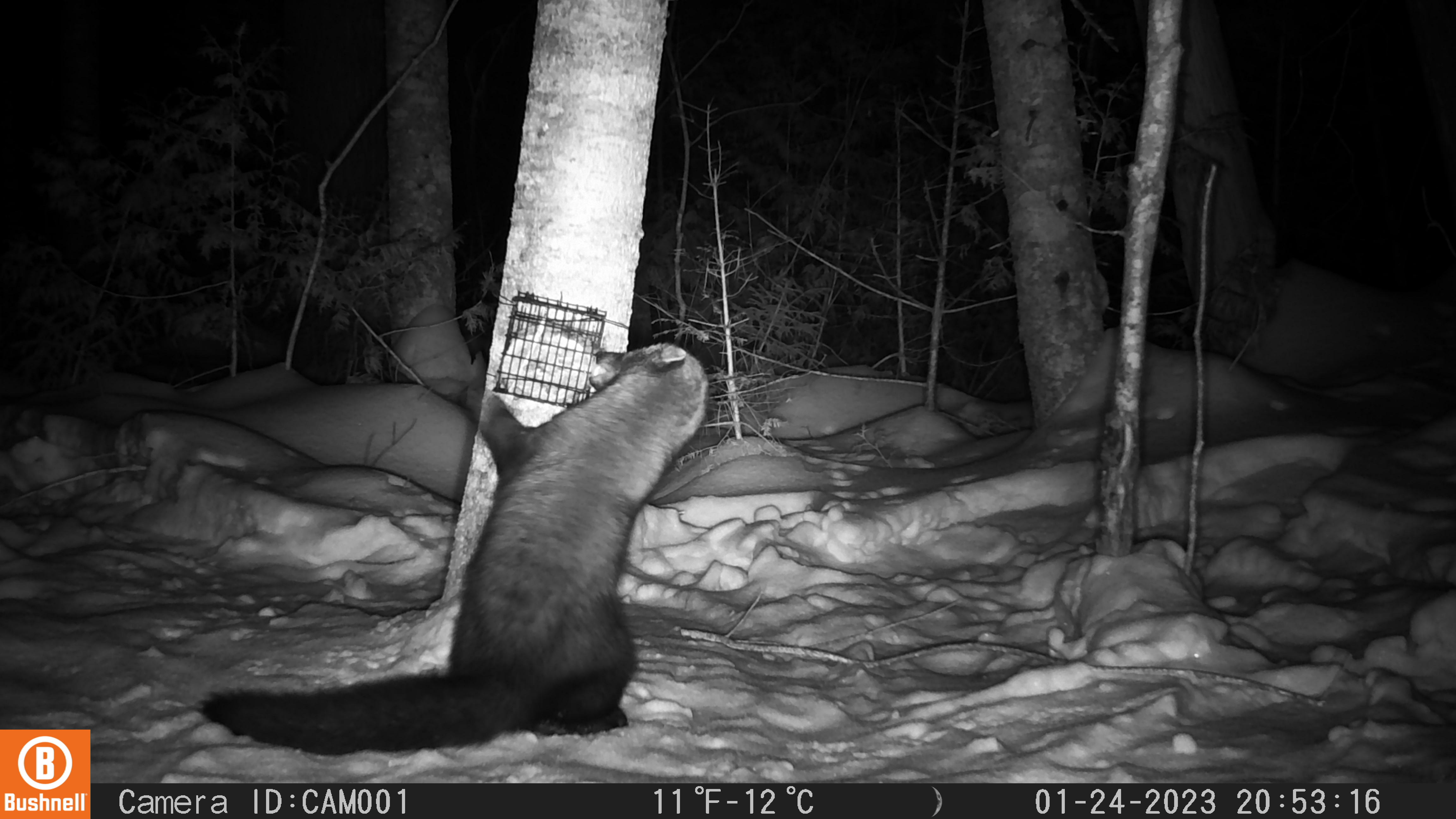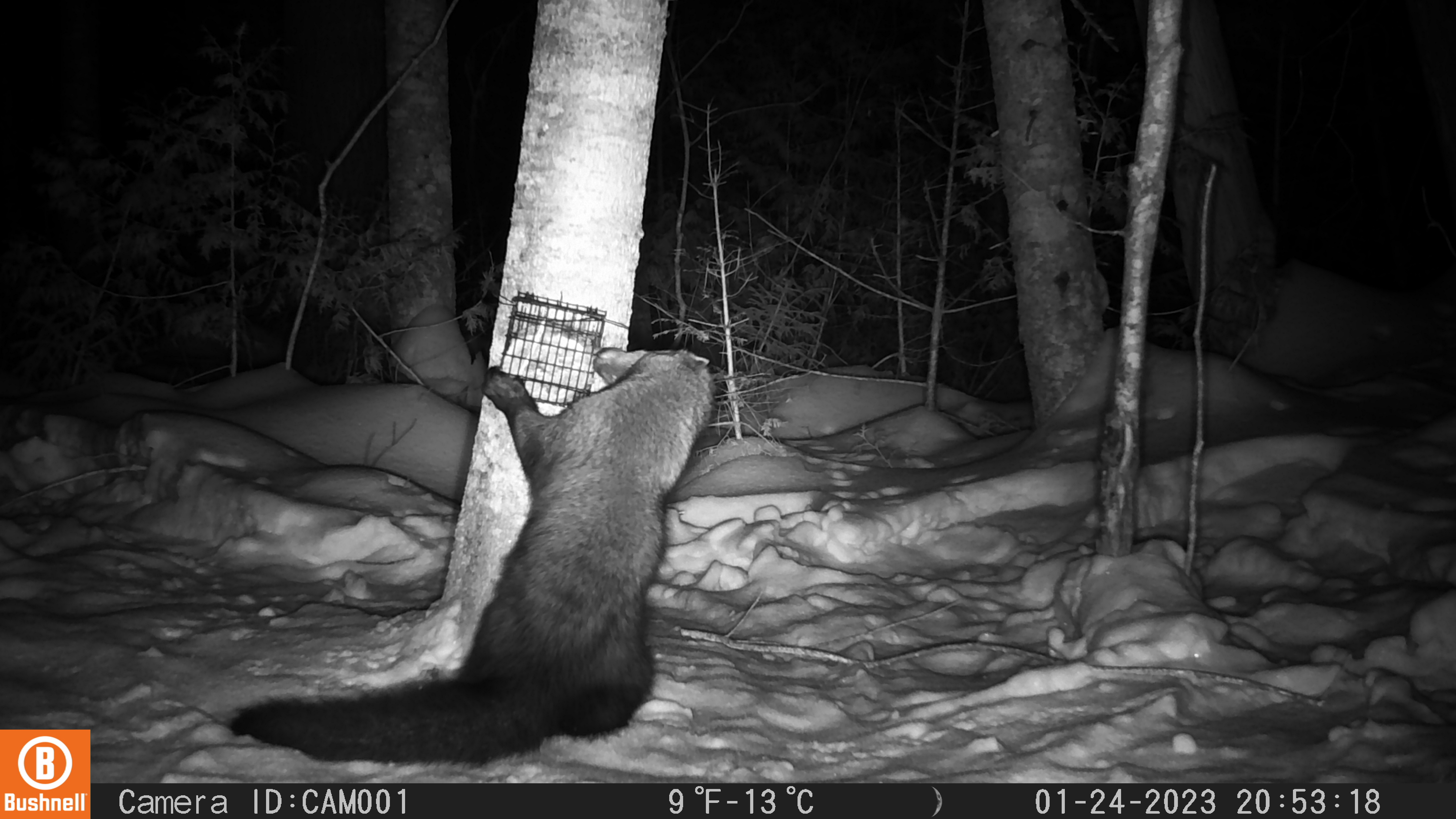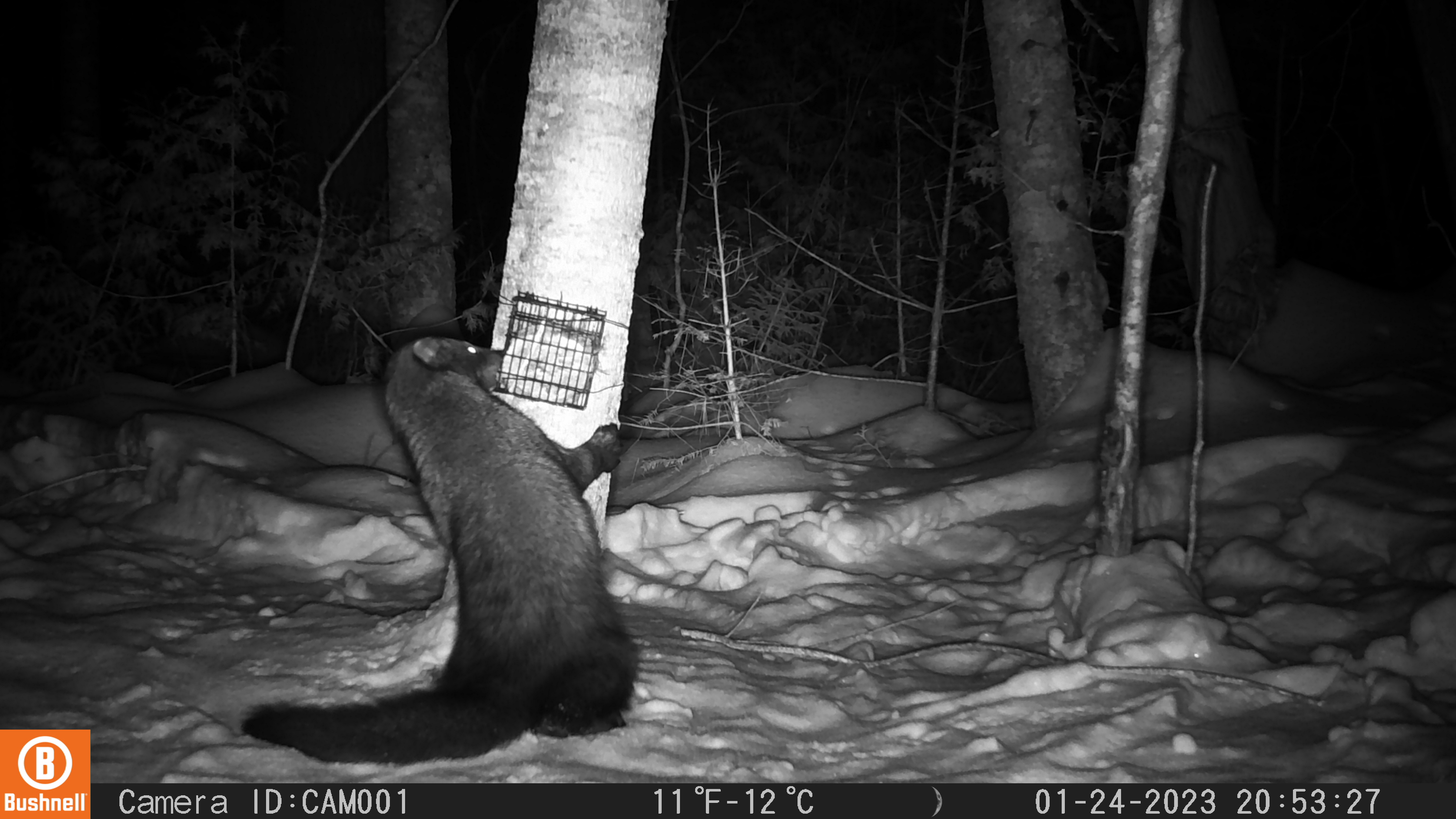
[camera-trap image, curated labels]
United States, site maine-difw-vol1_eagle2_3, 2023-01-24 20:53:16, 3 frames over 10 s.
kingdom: Animalia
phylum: Chordata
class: Mammalia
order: Carnivora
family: Mustelidae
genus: Pekania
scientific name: Pekania pennanti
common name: fisher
Fisher (Pekania pennanti).